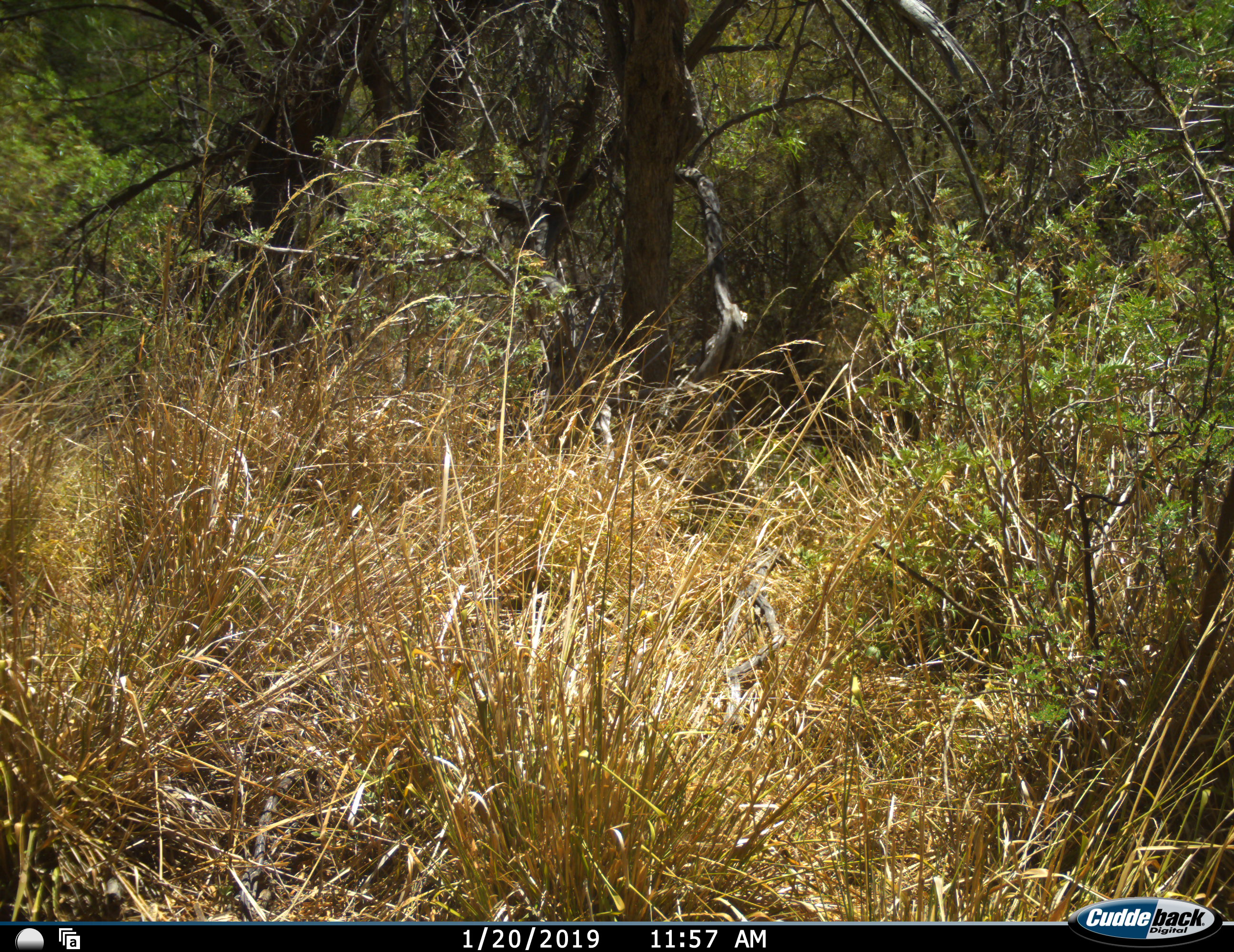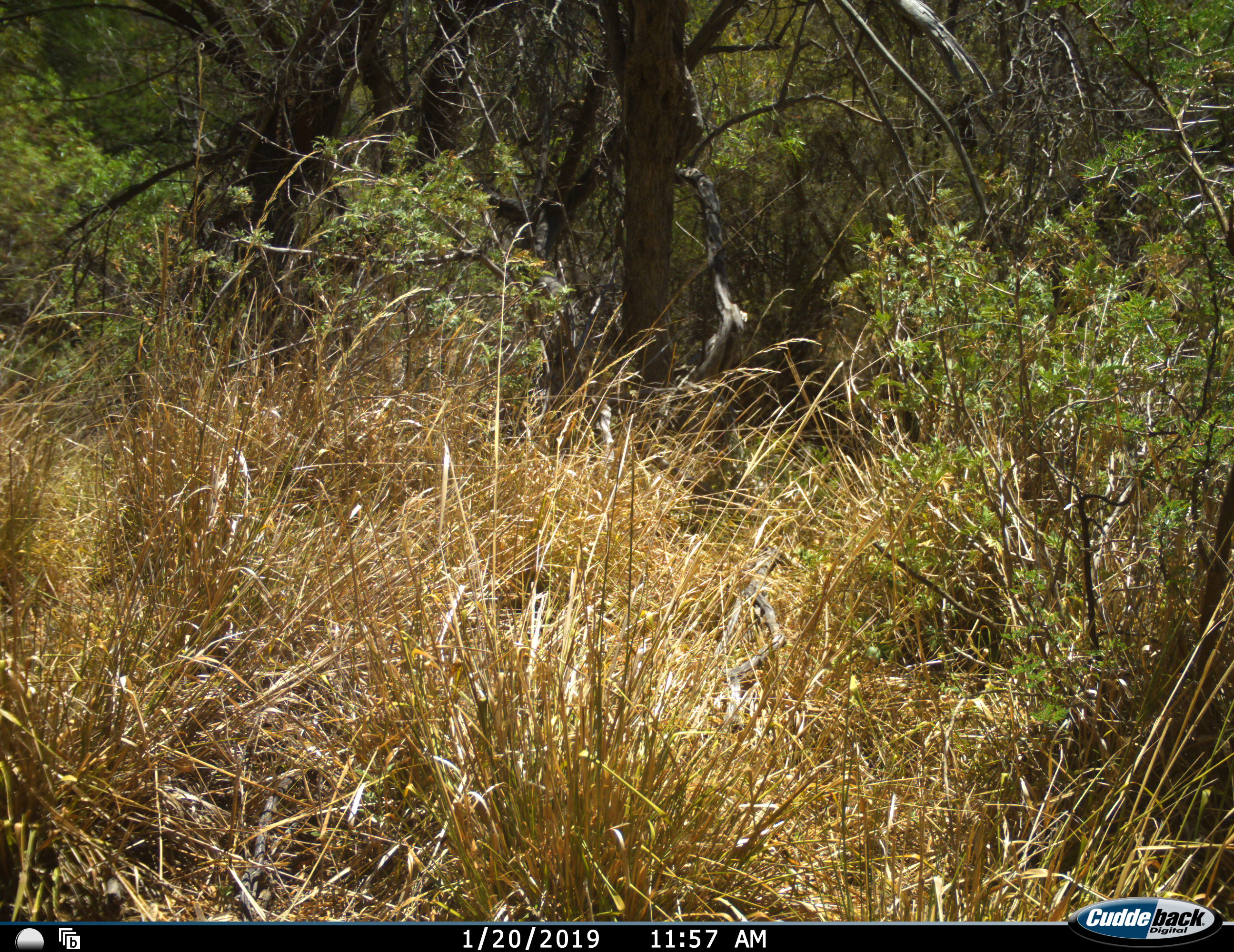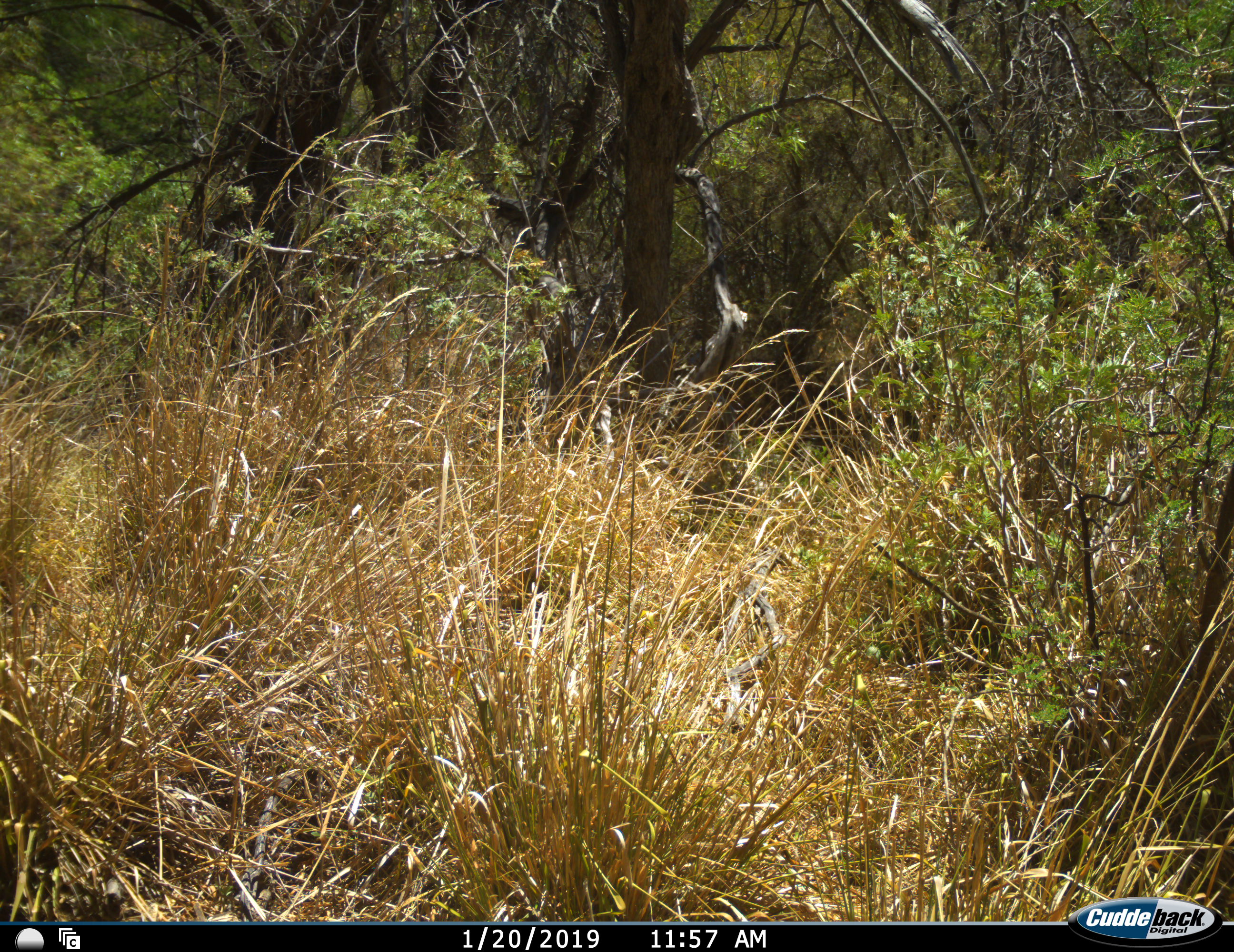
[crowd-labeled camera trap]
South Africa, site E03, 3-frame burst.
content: no animal present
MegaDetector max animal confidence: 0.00